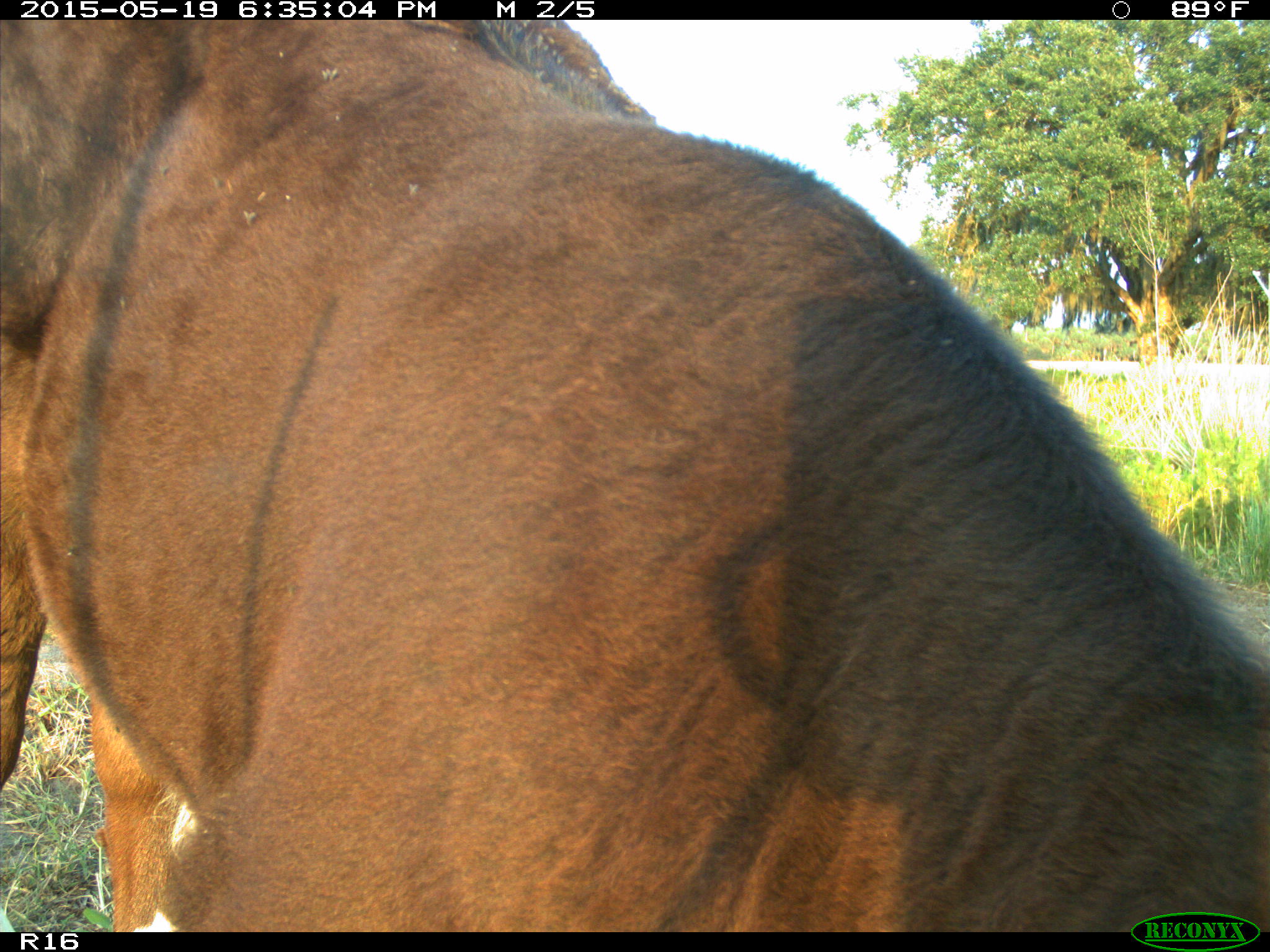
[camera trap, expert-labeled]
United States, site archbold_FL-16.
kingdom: Animalia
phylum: Chordata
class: Mammalia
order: Artiodactyla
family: Bovidae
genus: Bos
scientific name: Bos taurus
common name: domestic cow